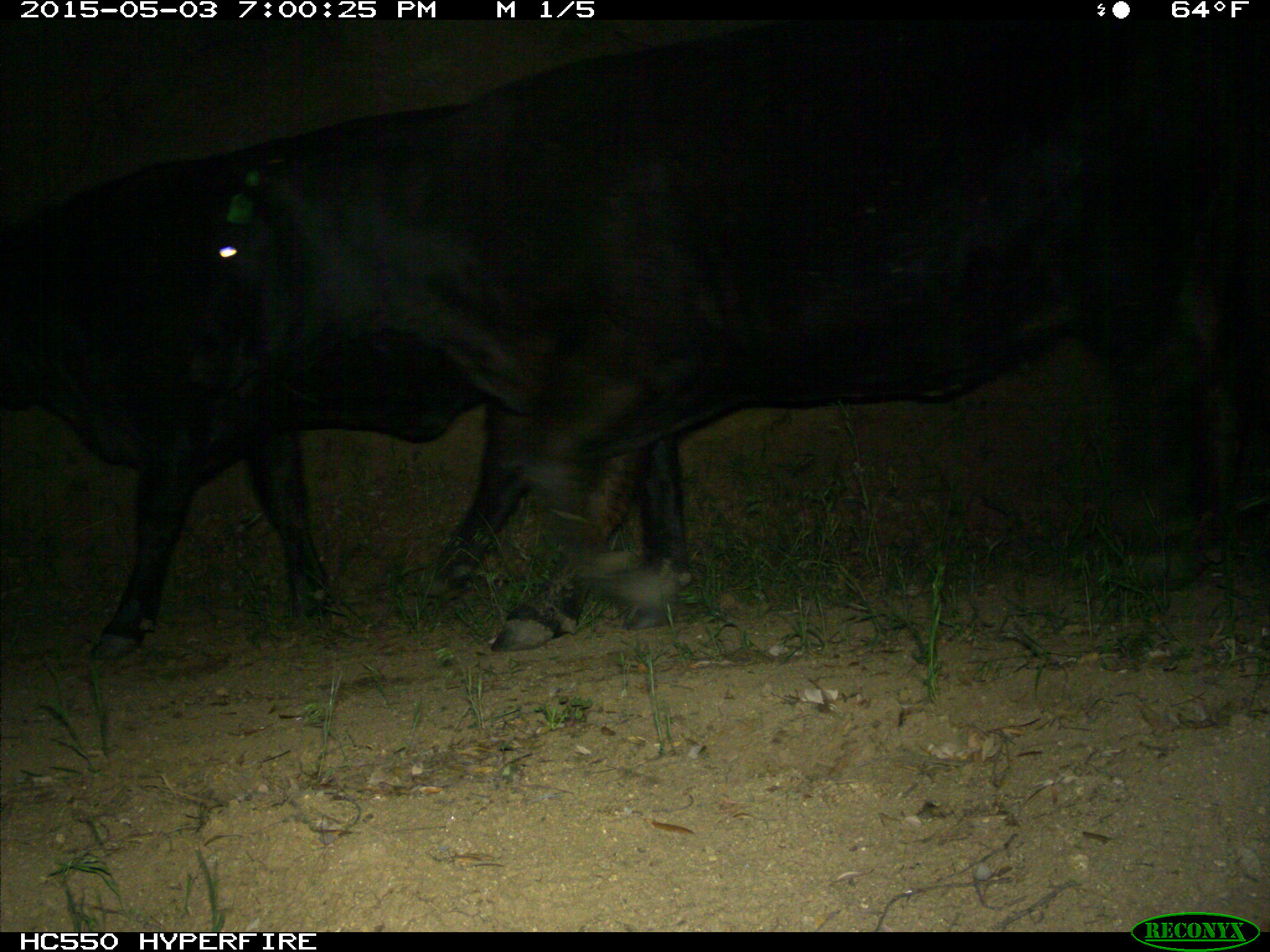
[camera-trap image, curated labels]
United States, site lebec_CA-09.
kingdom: Animalia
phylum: Chordata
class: Mammalia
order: Artiodactyla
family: Bovidae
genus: Bos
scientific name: Bos taurus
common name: domestic cow